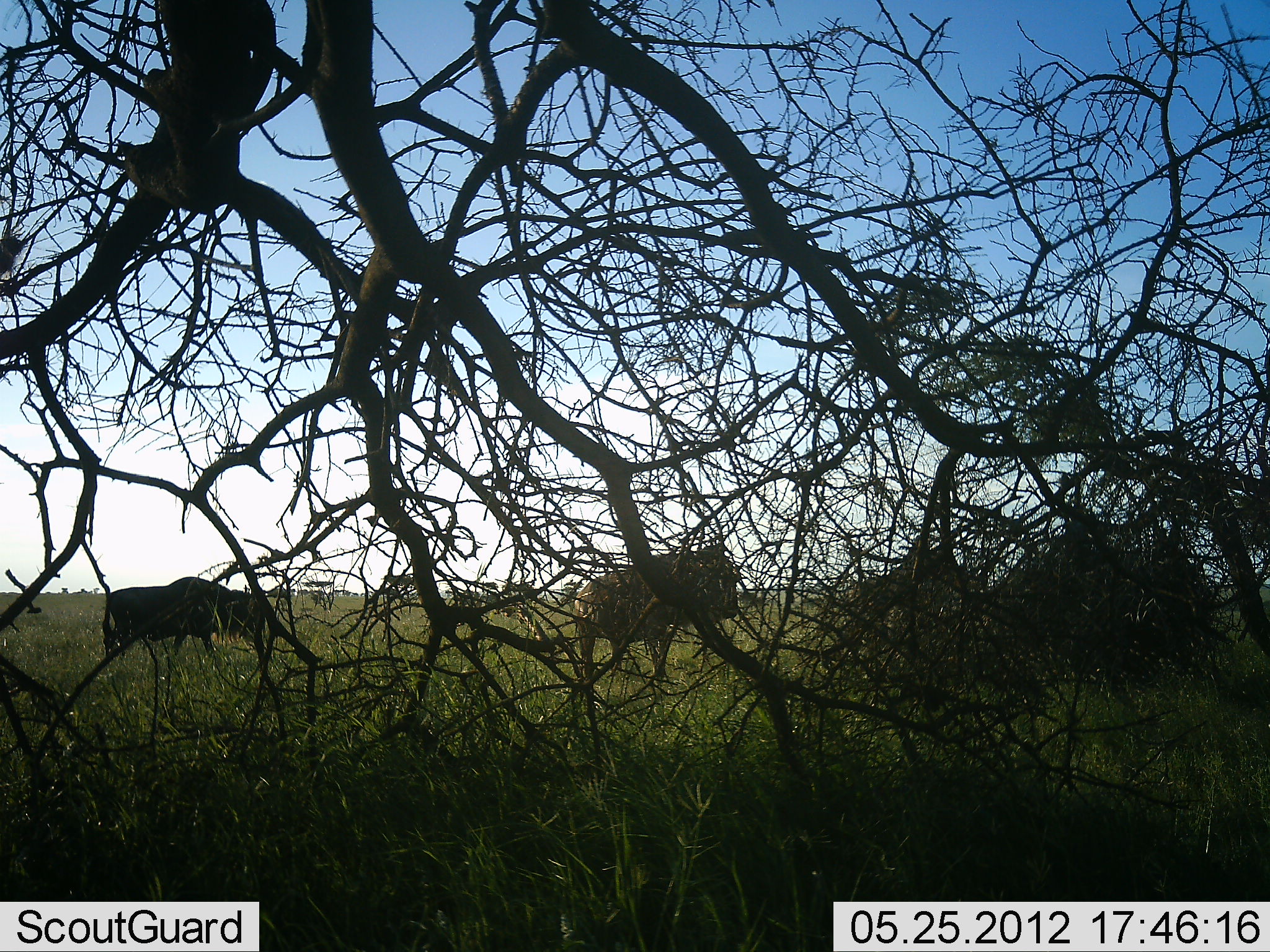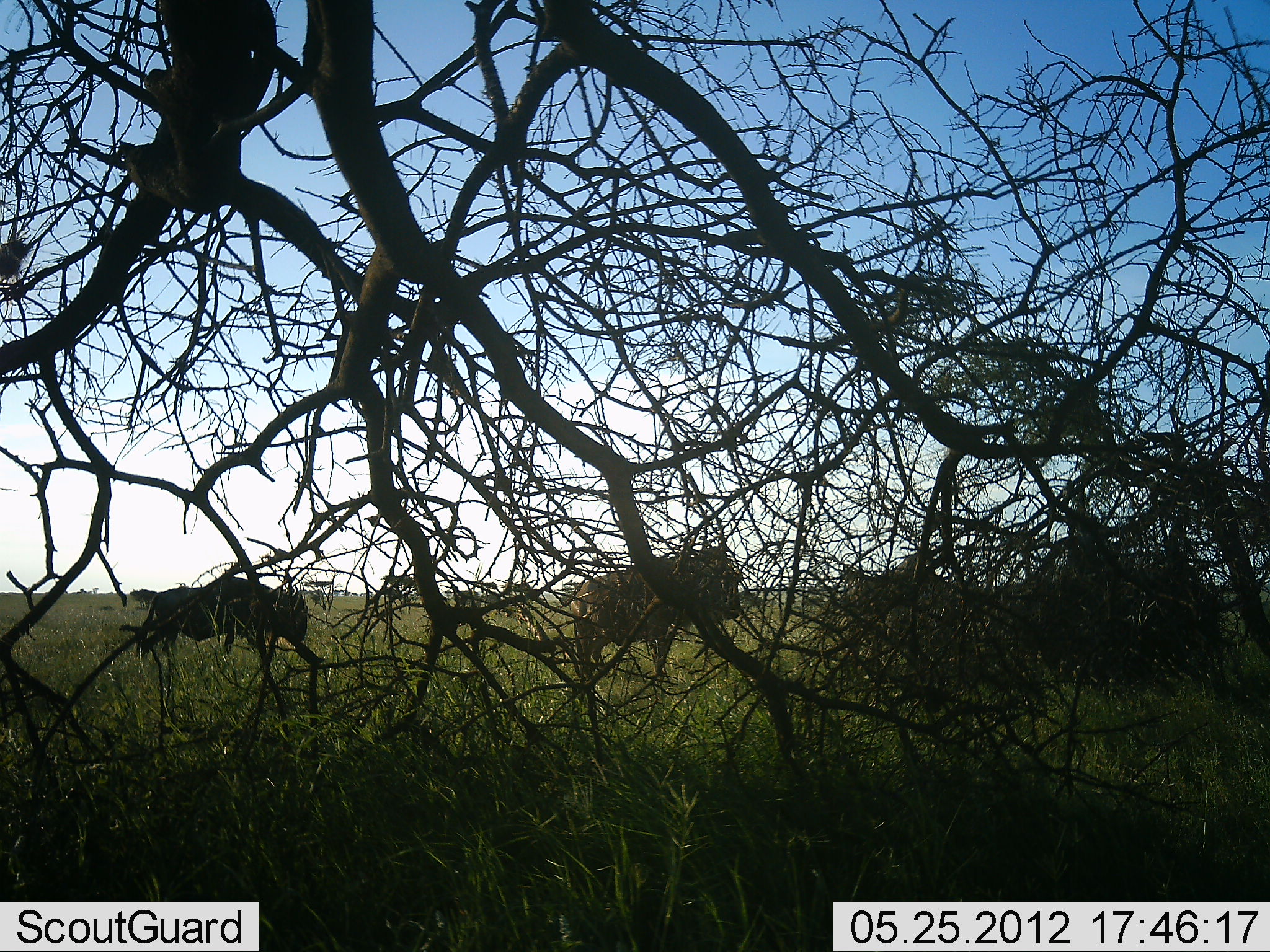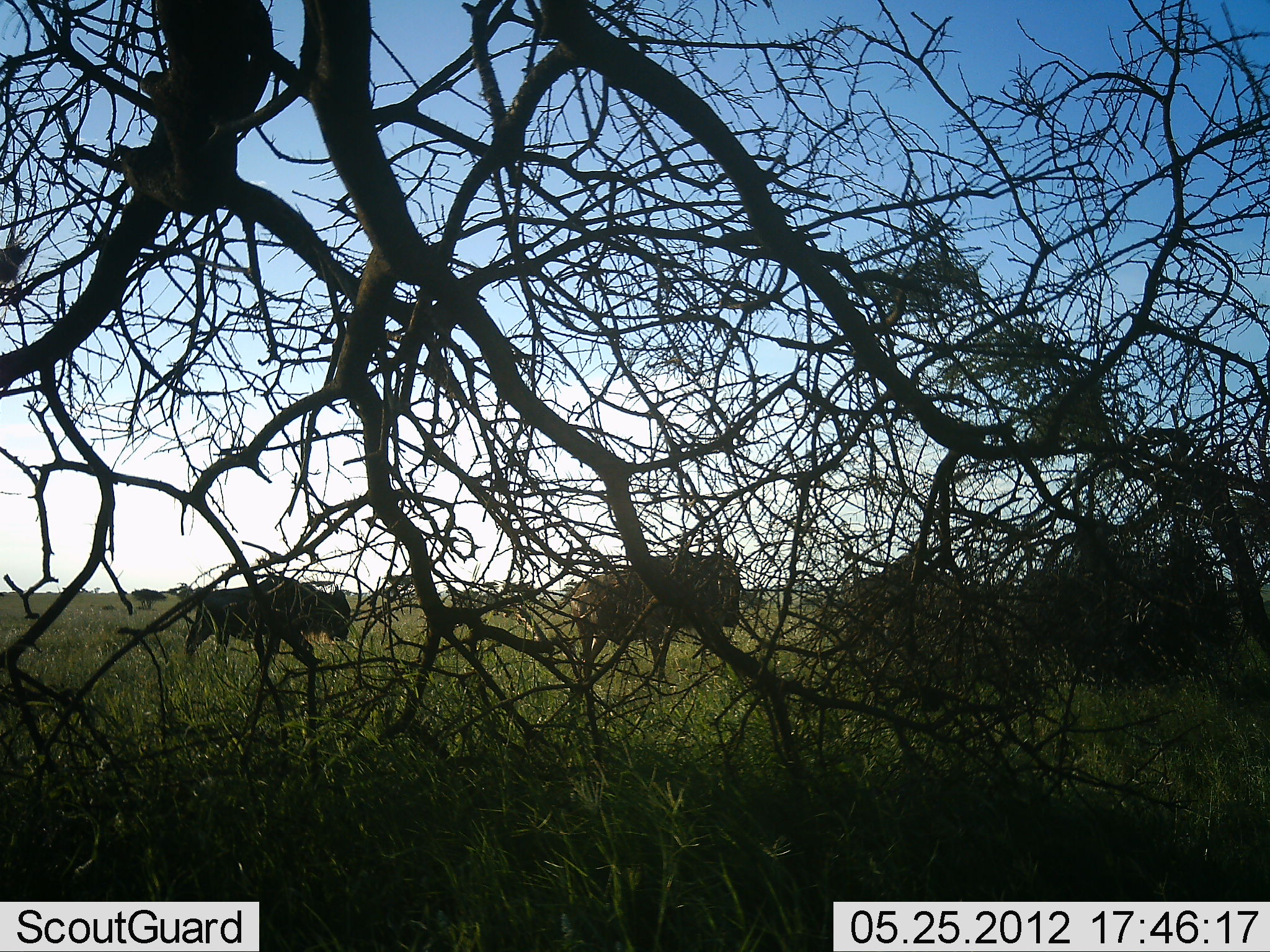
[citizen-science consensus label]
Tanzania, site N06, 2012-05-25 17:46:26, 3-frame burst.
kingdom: Animalia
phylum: Chordata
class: Mammalia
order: Artiodactyla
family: Bovidae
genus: Connochaetes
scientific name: Connochaetes taurinus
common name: blue wildebeest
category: wildebeest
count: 2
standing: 47%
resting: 0%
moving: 100%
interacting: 0%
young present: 0%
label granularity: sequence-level